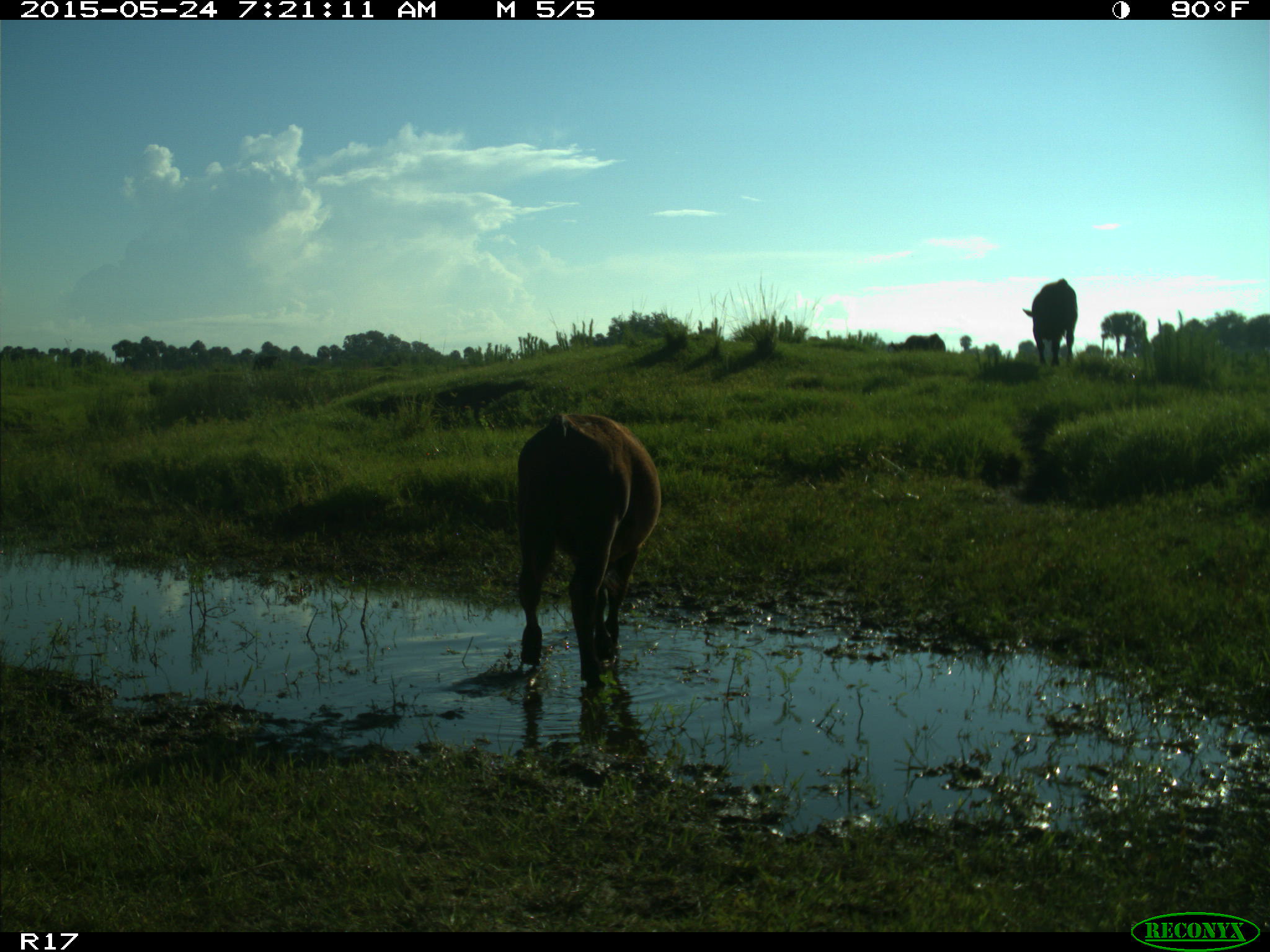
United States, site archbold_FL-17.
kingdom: Animalia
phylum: Chordata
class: Mammalia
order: Artiodactyla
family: Bovidae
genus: Bos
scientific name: Bos taurus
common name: domestic cow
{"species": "Bos taurus (domestic cow)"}